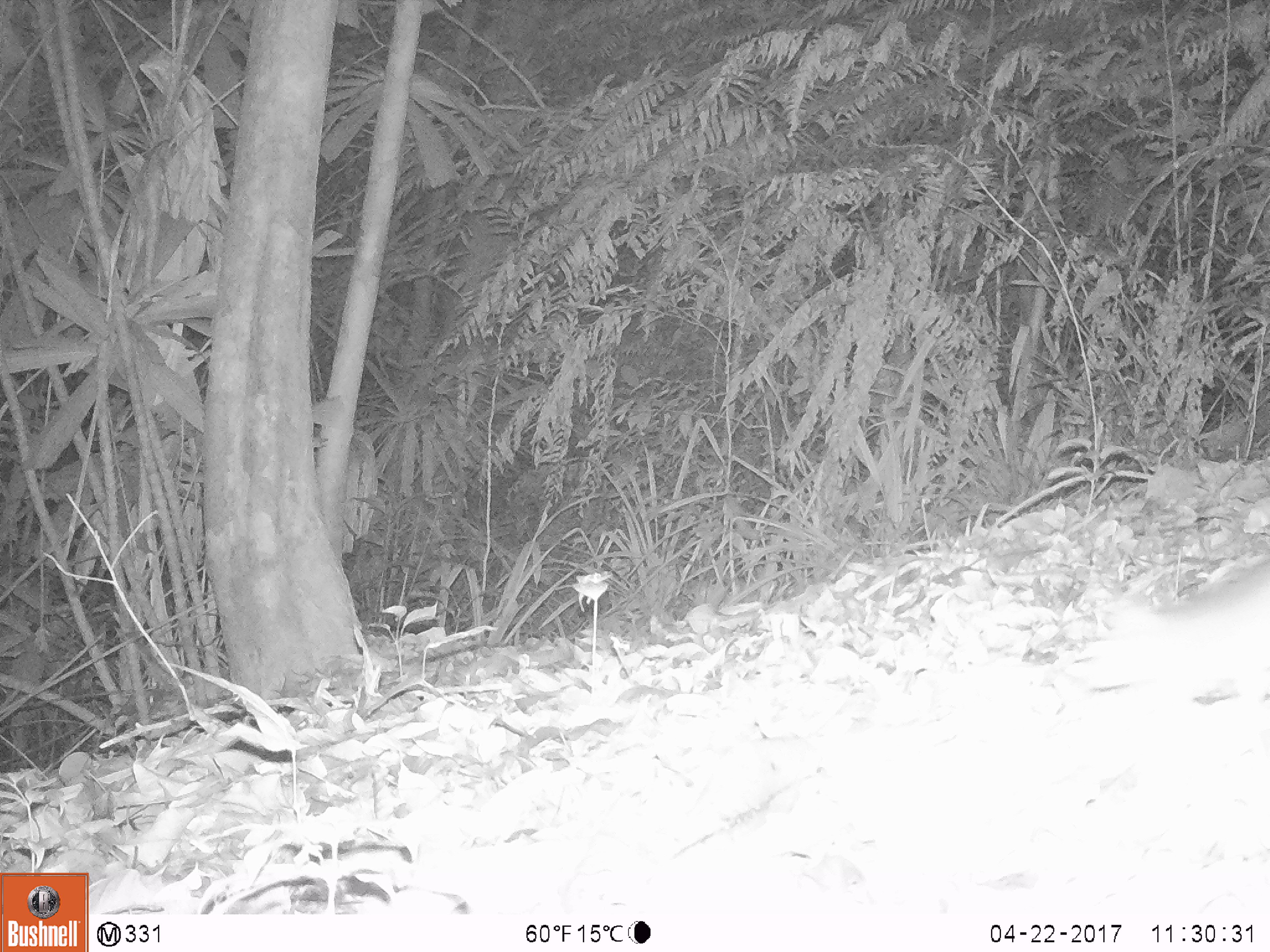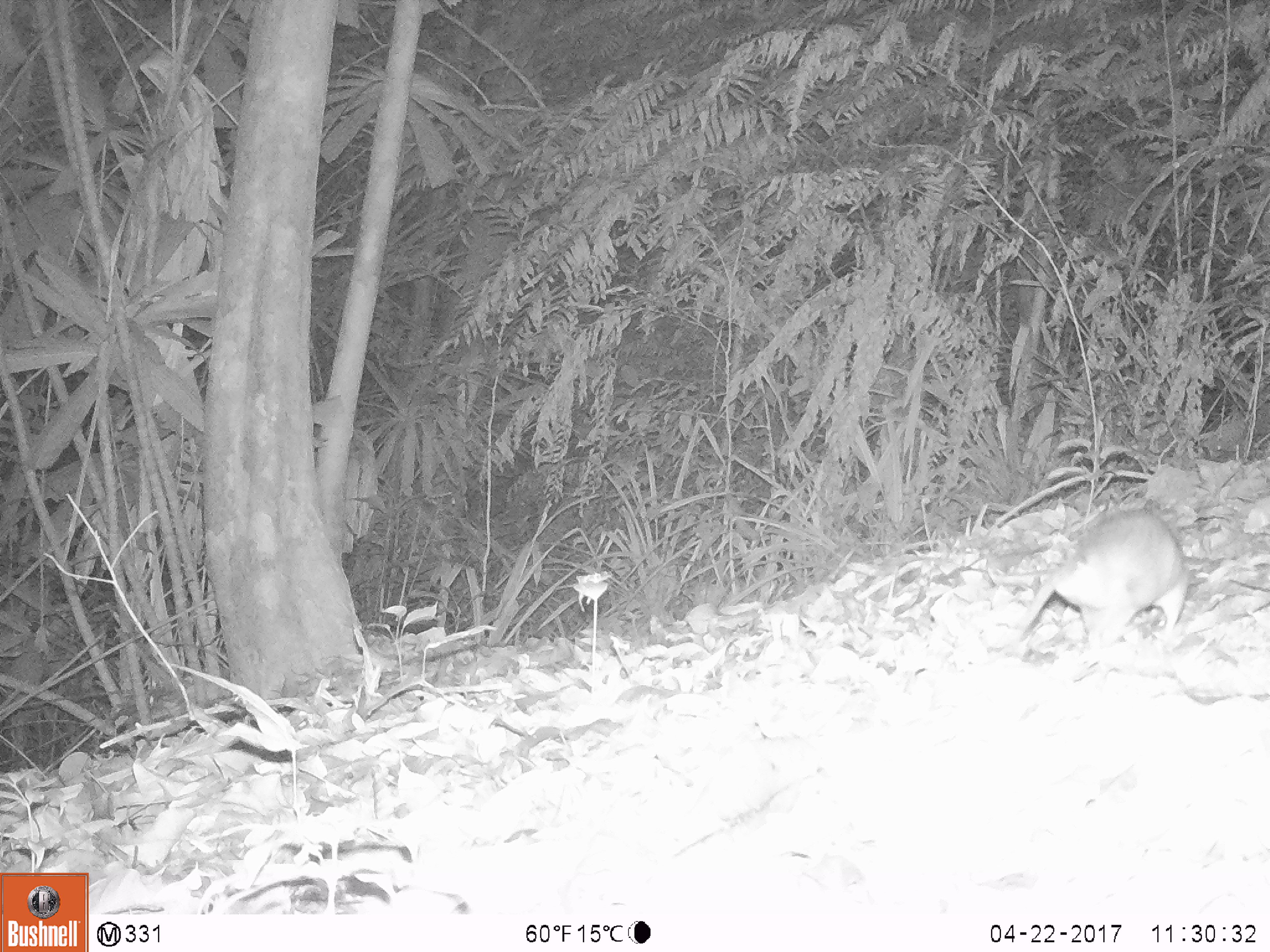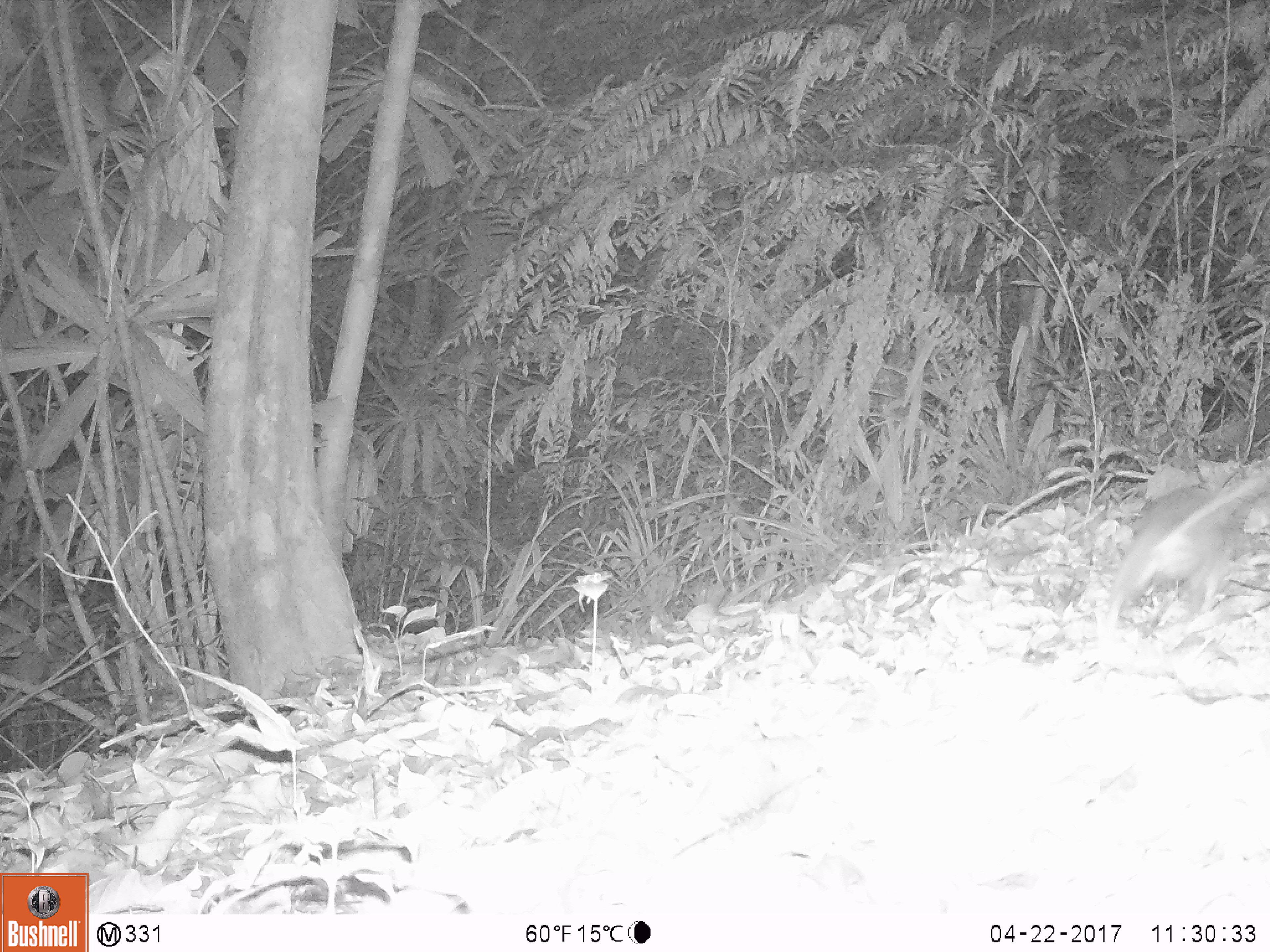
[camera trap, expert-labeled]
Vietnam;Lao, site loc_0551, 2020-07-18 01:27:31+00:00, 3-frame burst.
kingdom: Animalia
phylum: Chordata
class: Mammalia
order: Rodentia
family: Muridae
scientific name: Muridae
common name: old-world mice and rats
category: unidentified murid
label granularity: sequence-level